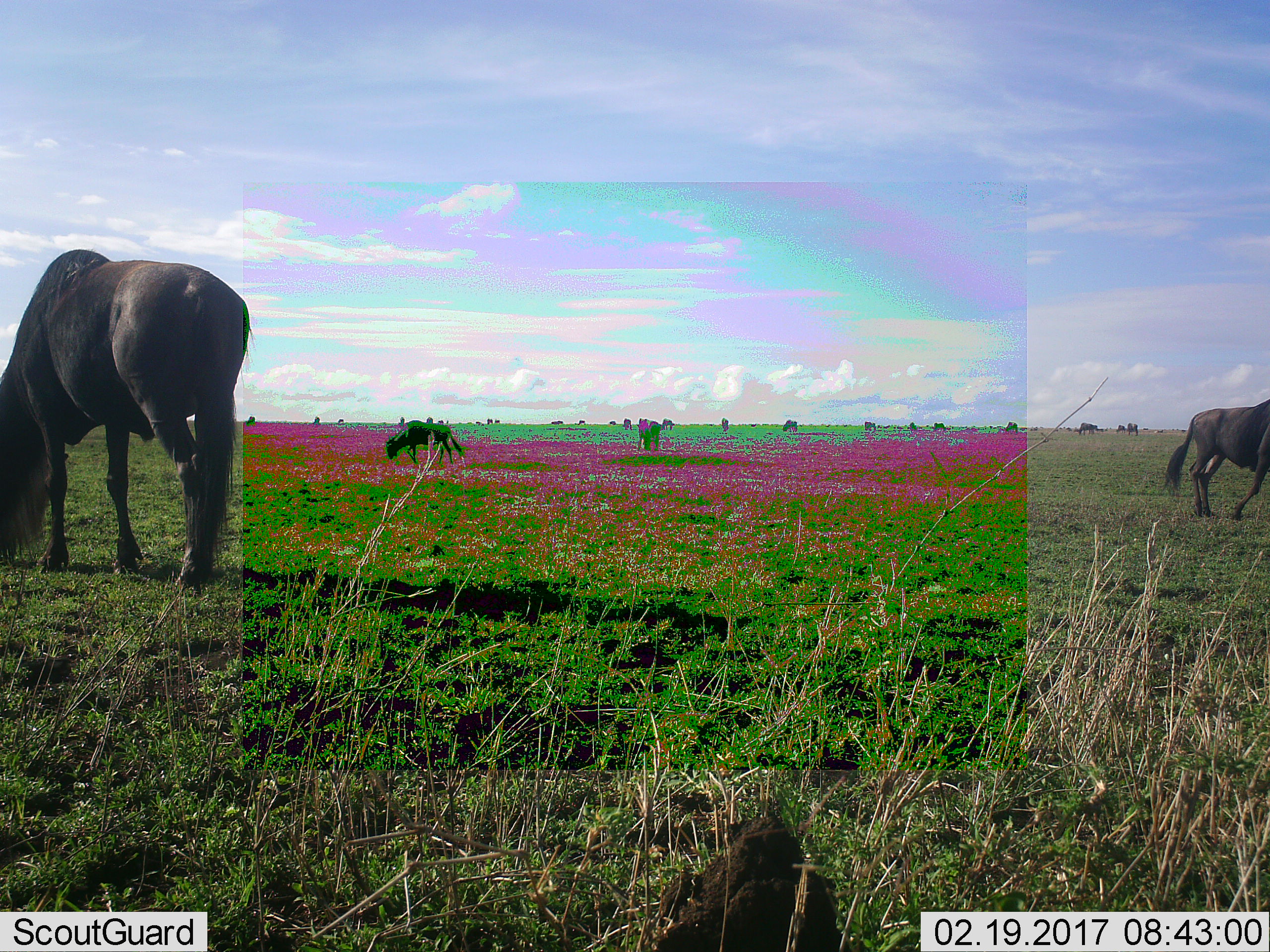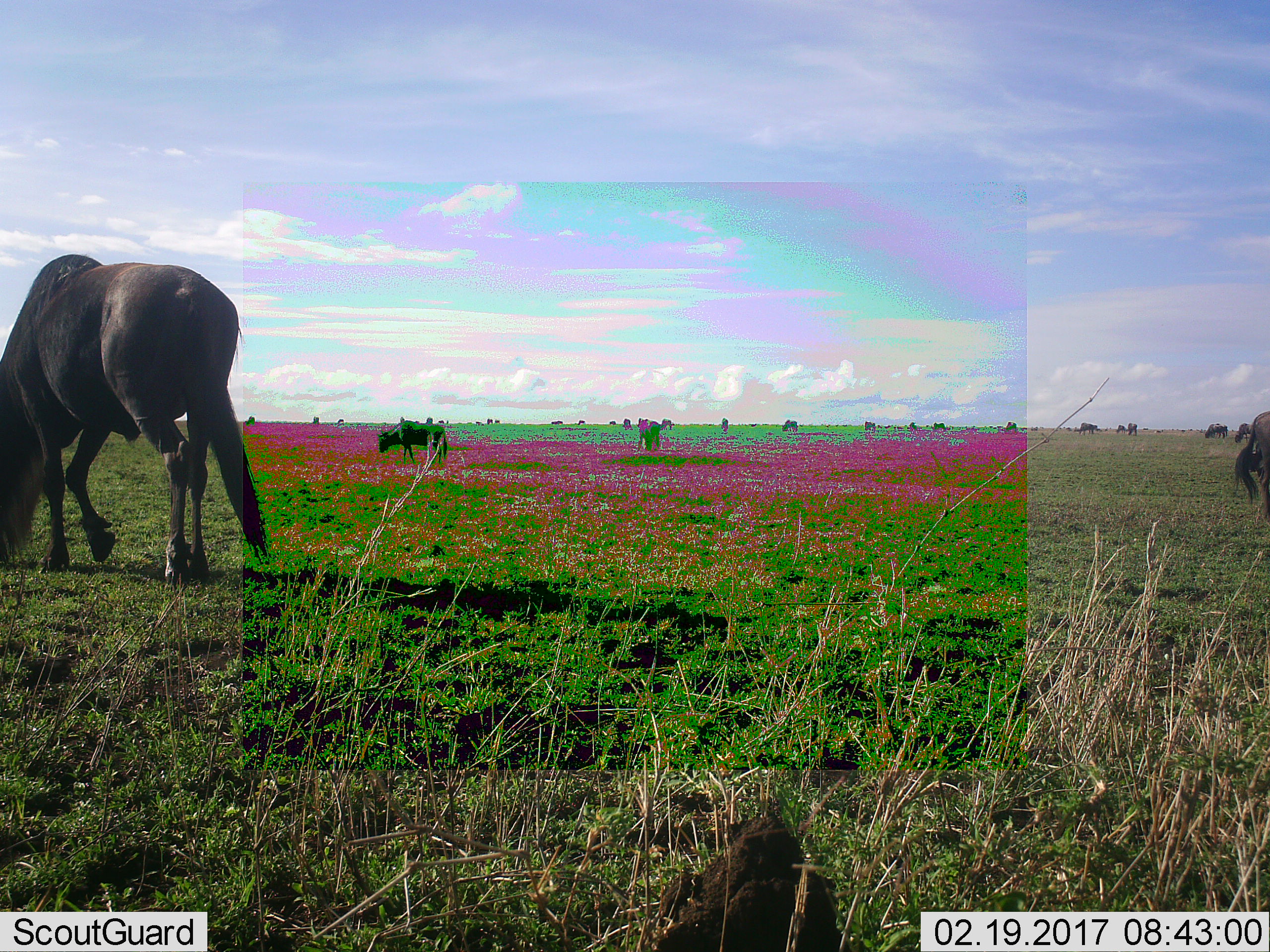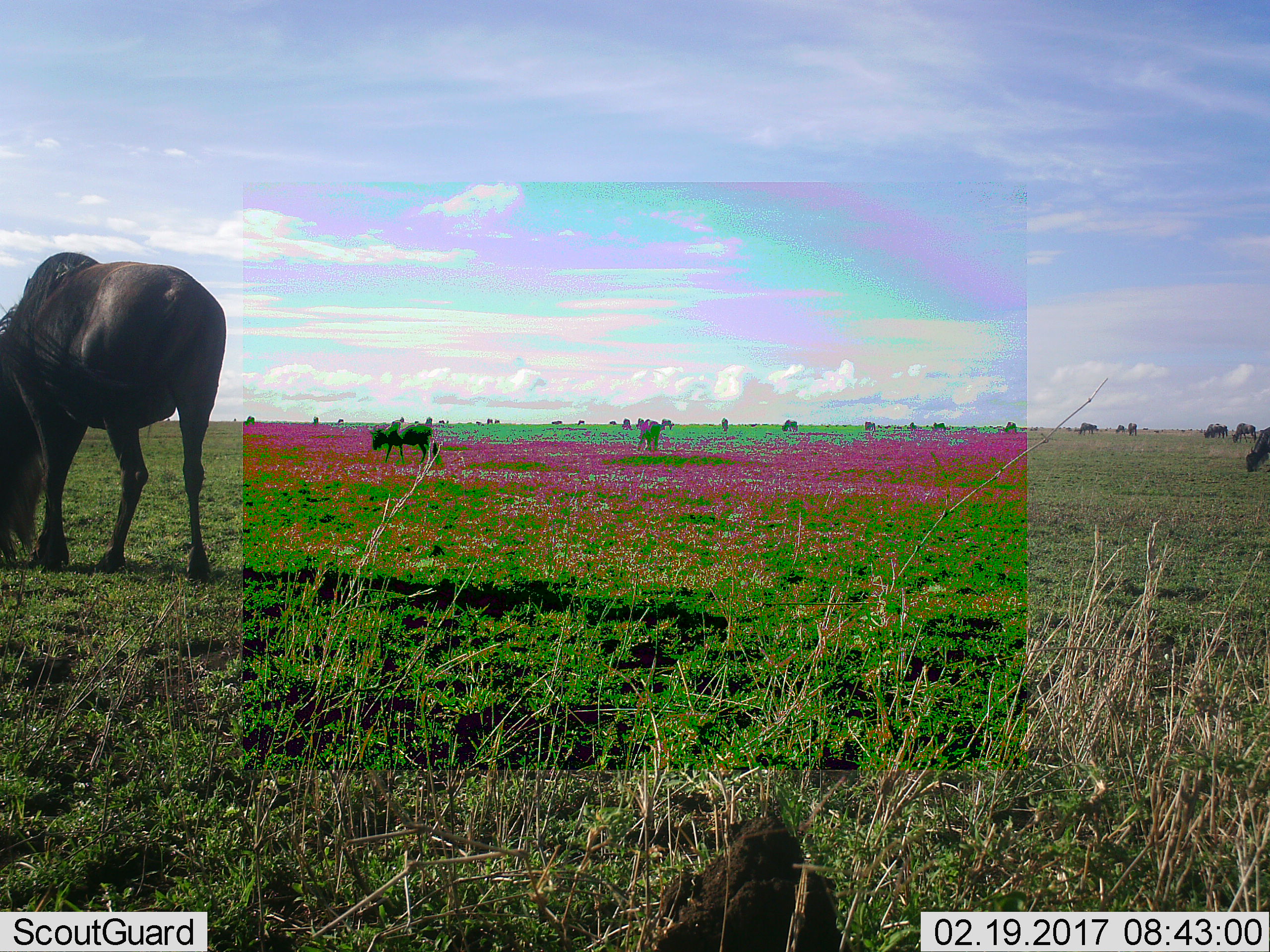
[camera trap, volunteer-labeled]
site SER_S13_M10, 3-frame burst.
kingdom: Animalia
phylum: Chordata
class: Mammalia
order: Artiodactyla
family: Bovidae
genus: Connochaetes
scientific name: Connochaetes taurinus taurinus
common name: blue wildebeest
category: wildebeestblue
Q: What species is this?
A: Wildebeestblue (blue wildebeest) (Connochaetes taurinus taurinus).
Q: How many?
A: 11-50.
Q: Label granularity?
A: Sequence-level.